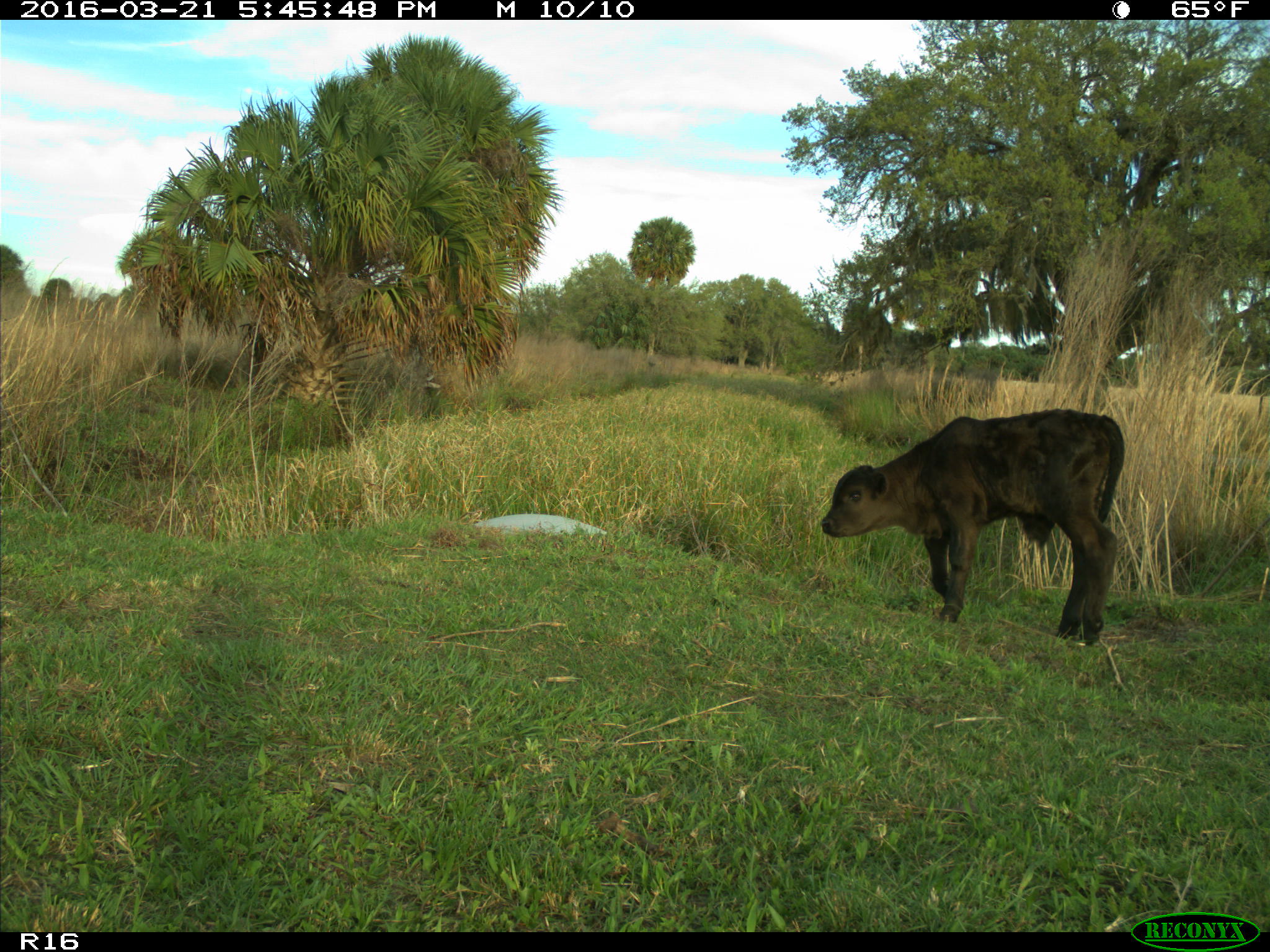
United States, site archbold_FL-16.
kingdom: Animalia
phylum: Chordata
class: Mammalia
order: Artiodactyla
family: Bovidae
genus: Bos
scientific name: Bos taurus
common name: domestic cow